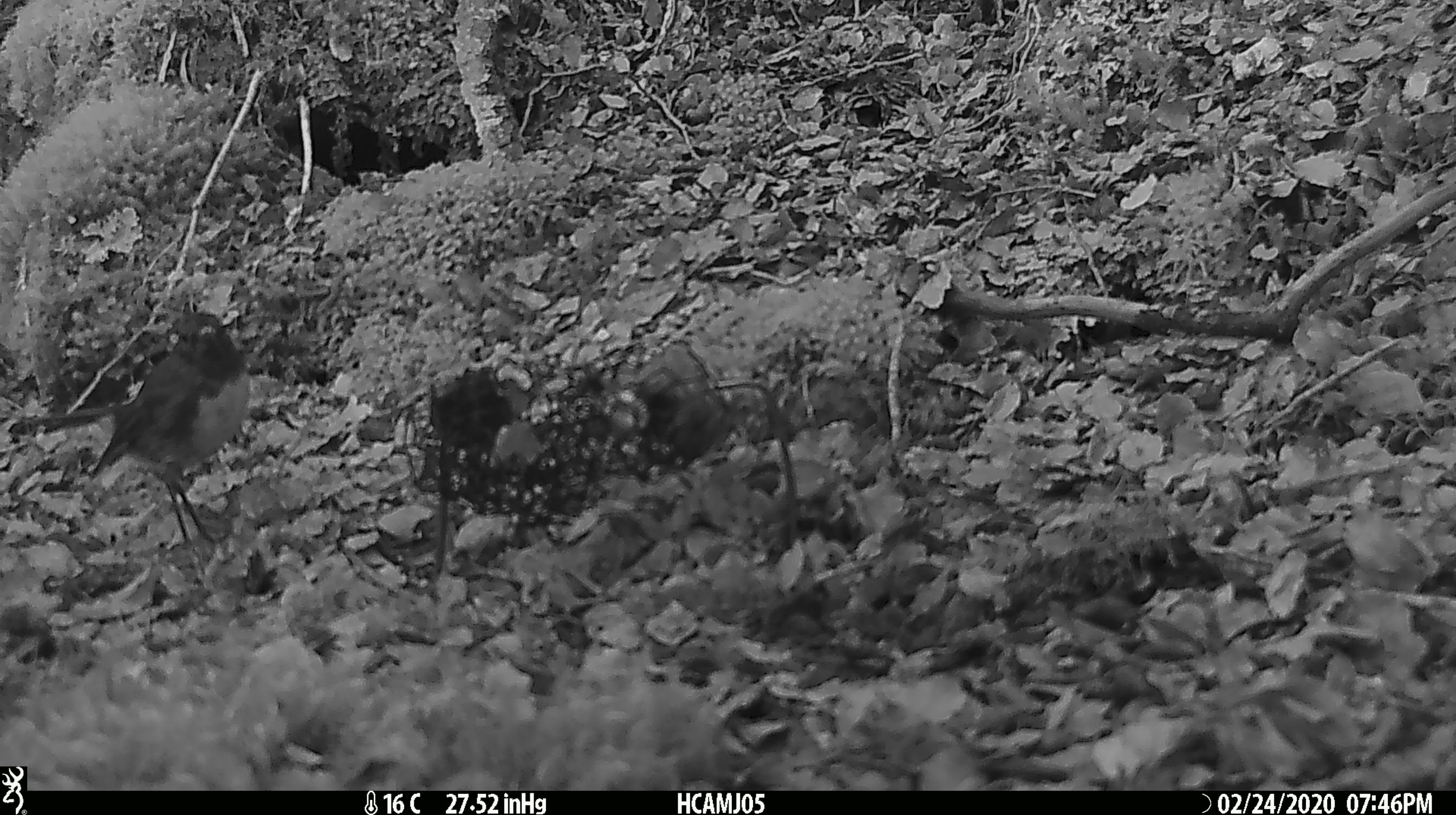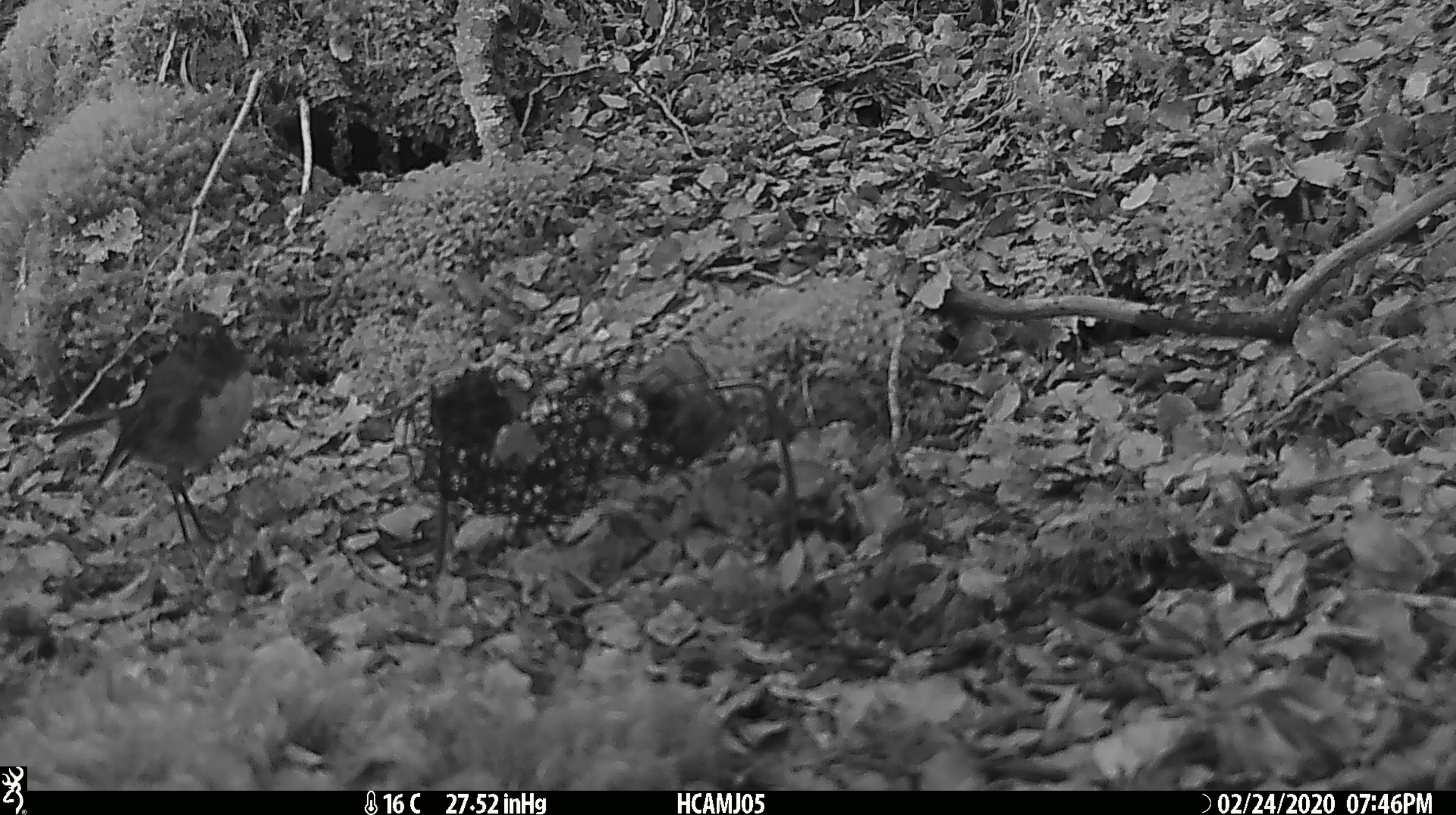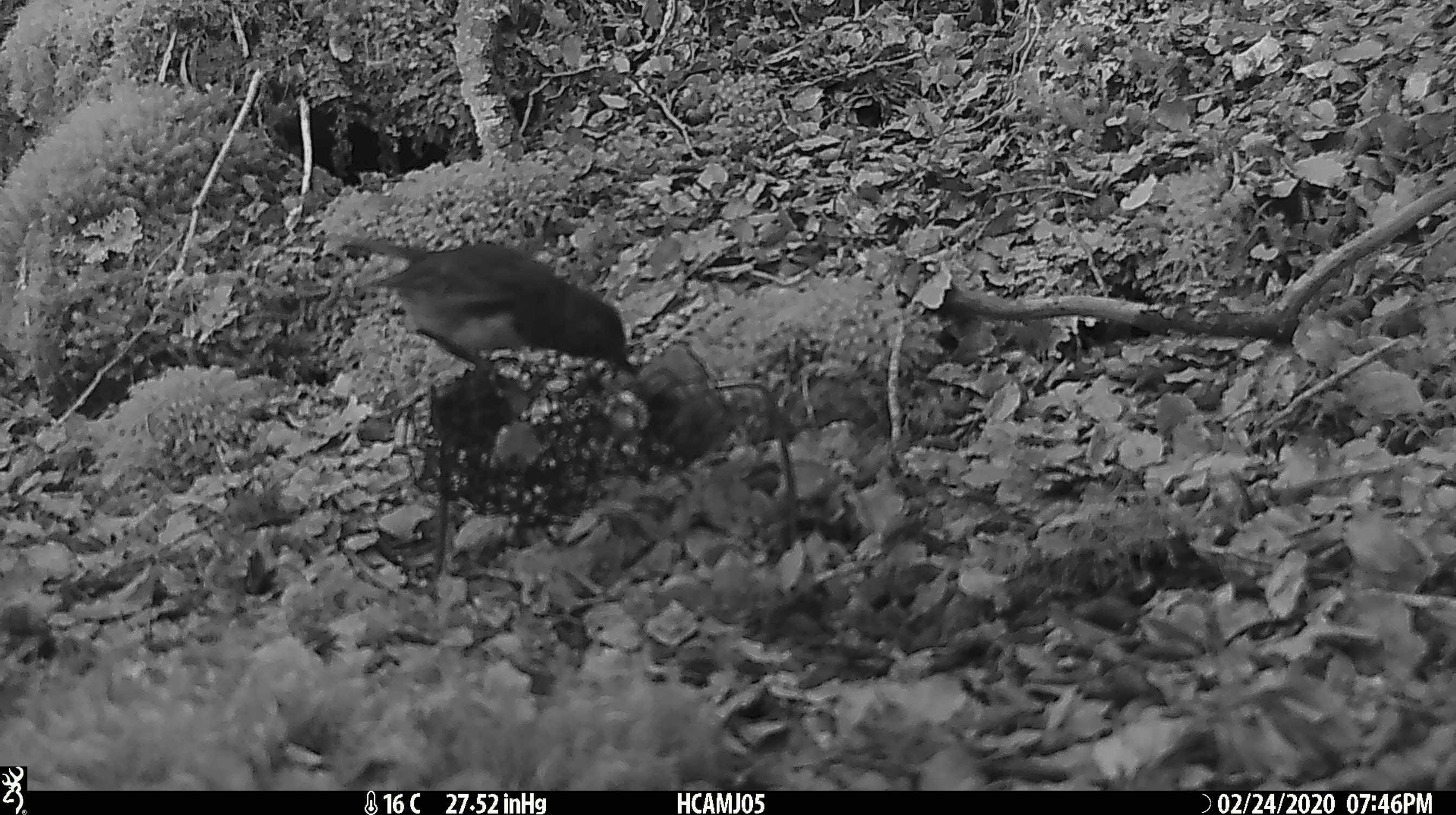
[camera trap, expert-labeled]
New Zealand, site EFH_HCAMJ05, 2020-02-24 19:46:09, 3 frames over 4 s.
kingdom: Animalia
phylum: Chordata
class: Aves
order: Passeriformes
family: Petroicidae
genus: Petroica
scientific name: Petroica australis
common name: new zealand robin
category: robin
Robin (new zealand robin) (Petroica australis).